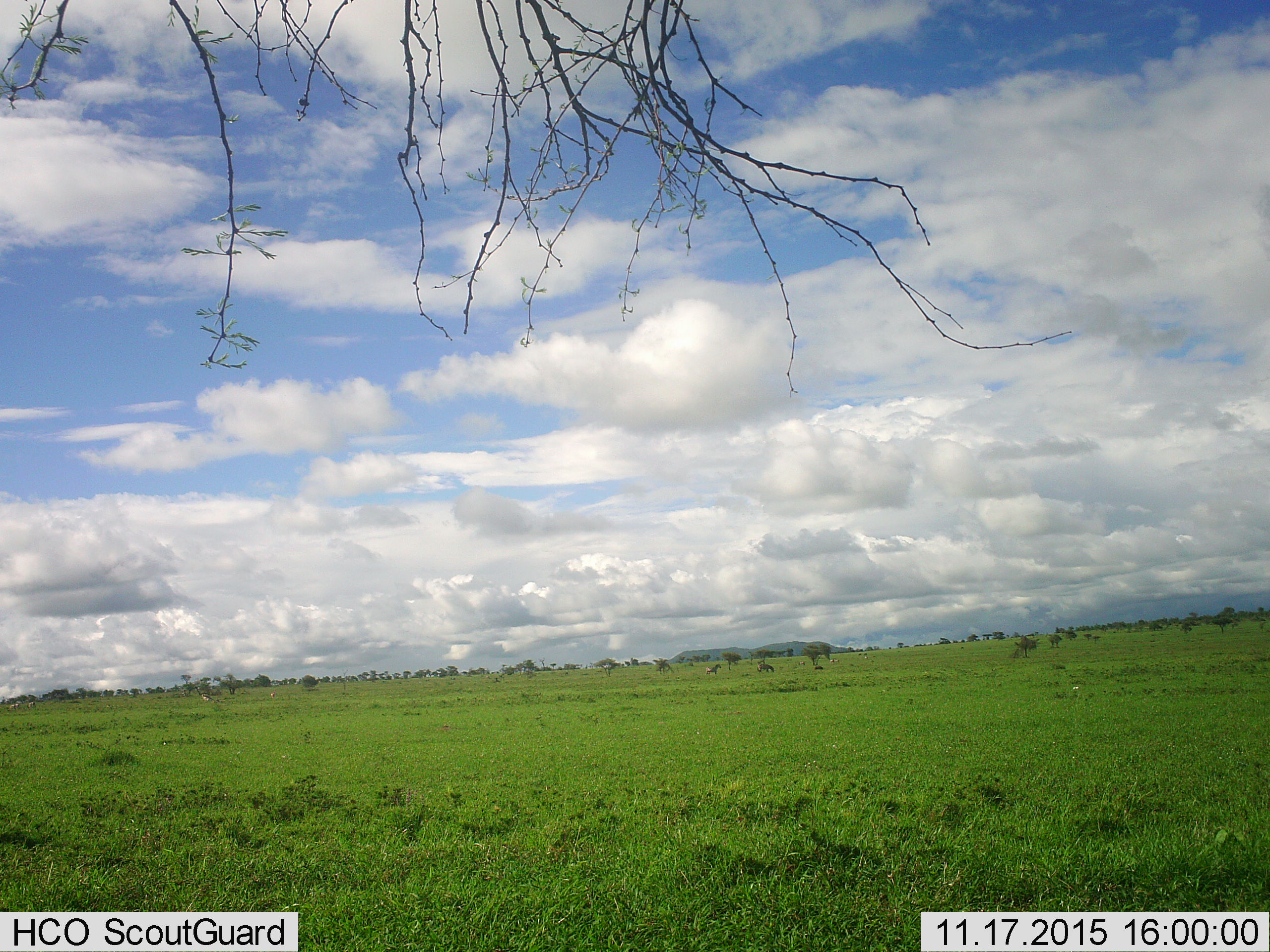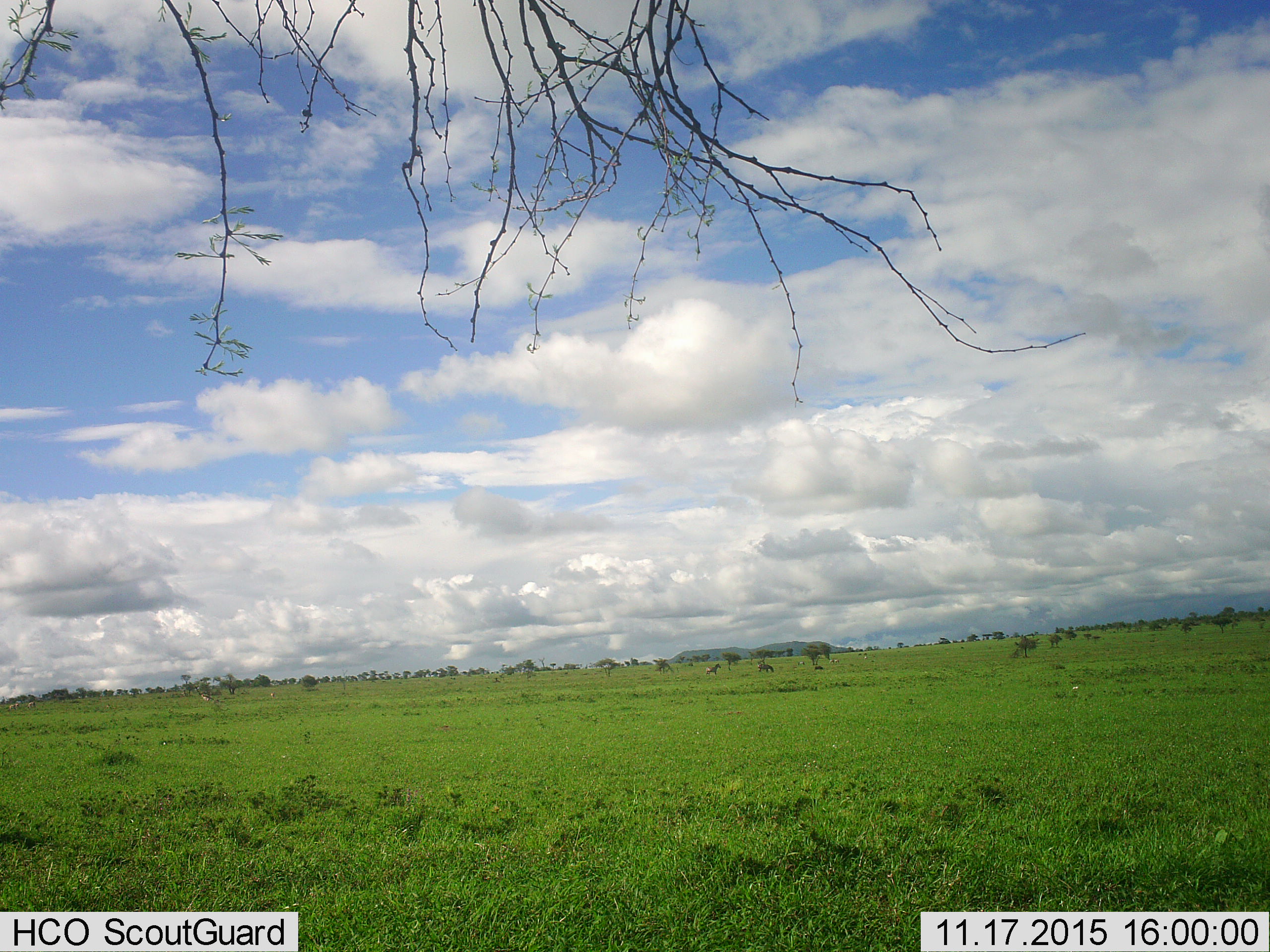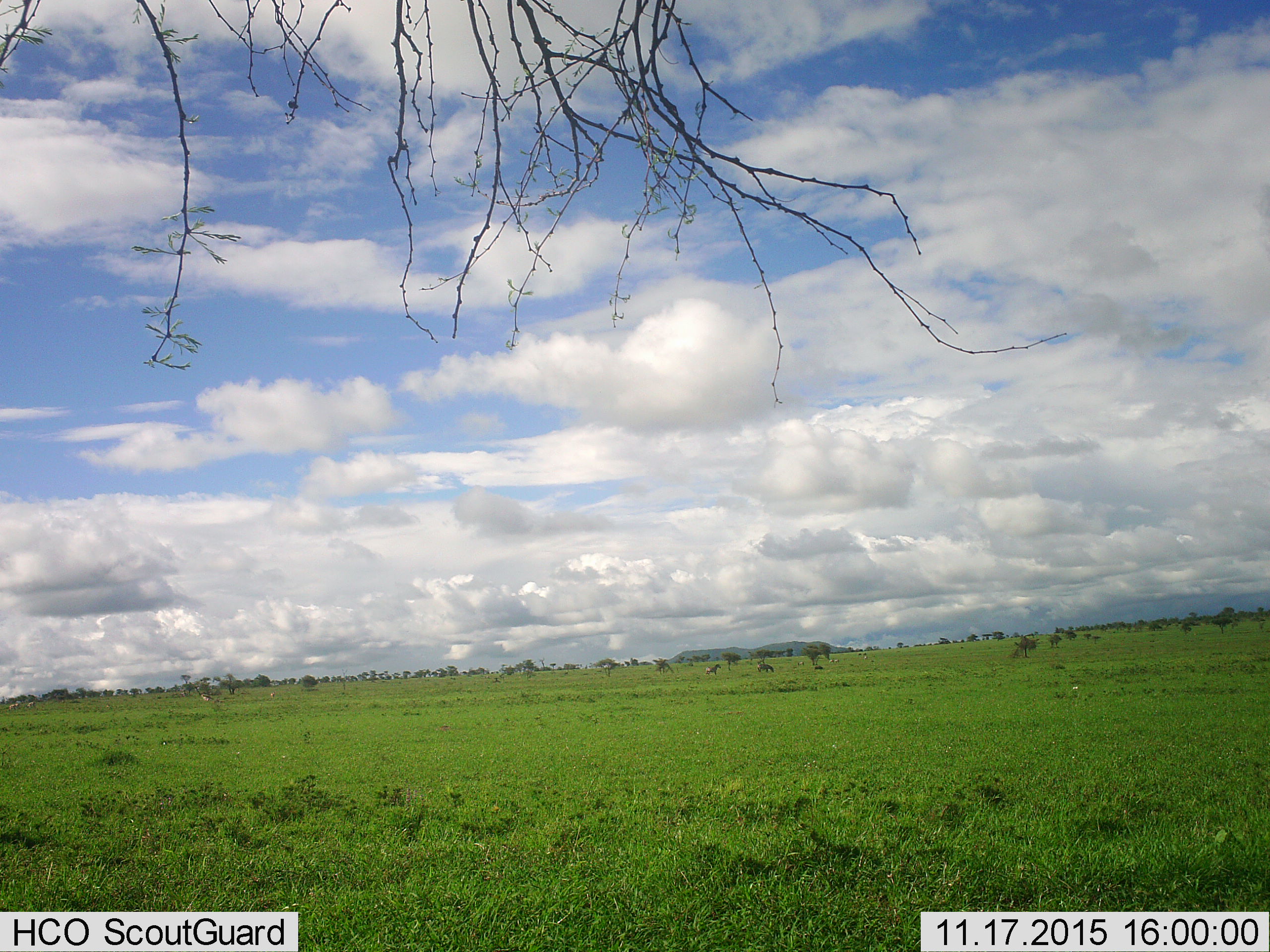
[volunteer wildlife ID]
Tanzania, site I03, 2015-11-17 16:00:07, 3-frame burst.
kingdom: Animalia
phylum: Chordata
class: Mammalia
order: Perissodactyla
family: Equidae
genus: Equus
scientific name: Equus quagga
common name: plains zebra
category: zebra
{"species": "zebra (plains zebra) (Equus quagga)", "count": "2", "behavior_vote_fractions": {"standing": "75%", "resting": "0%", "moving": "0%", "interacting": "0%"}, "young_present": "0%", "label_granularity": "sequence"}